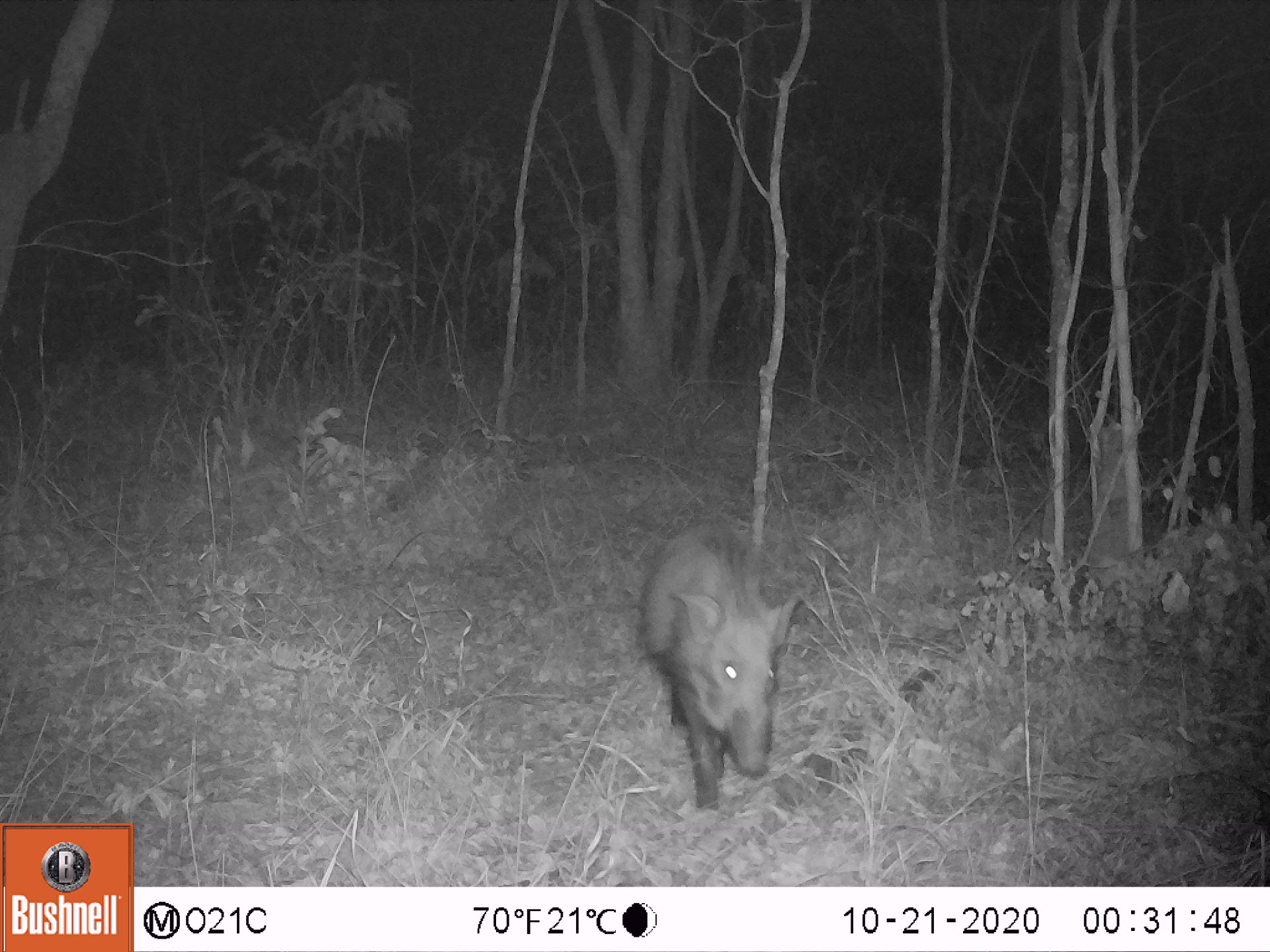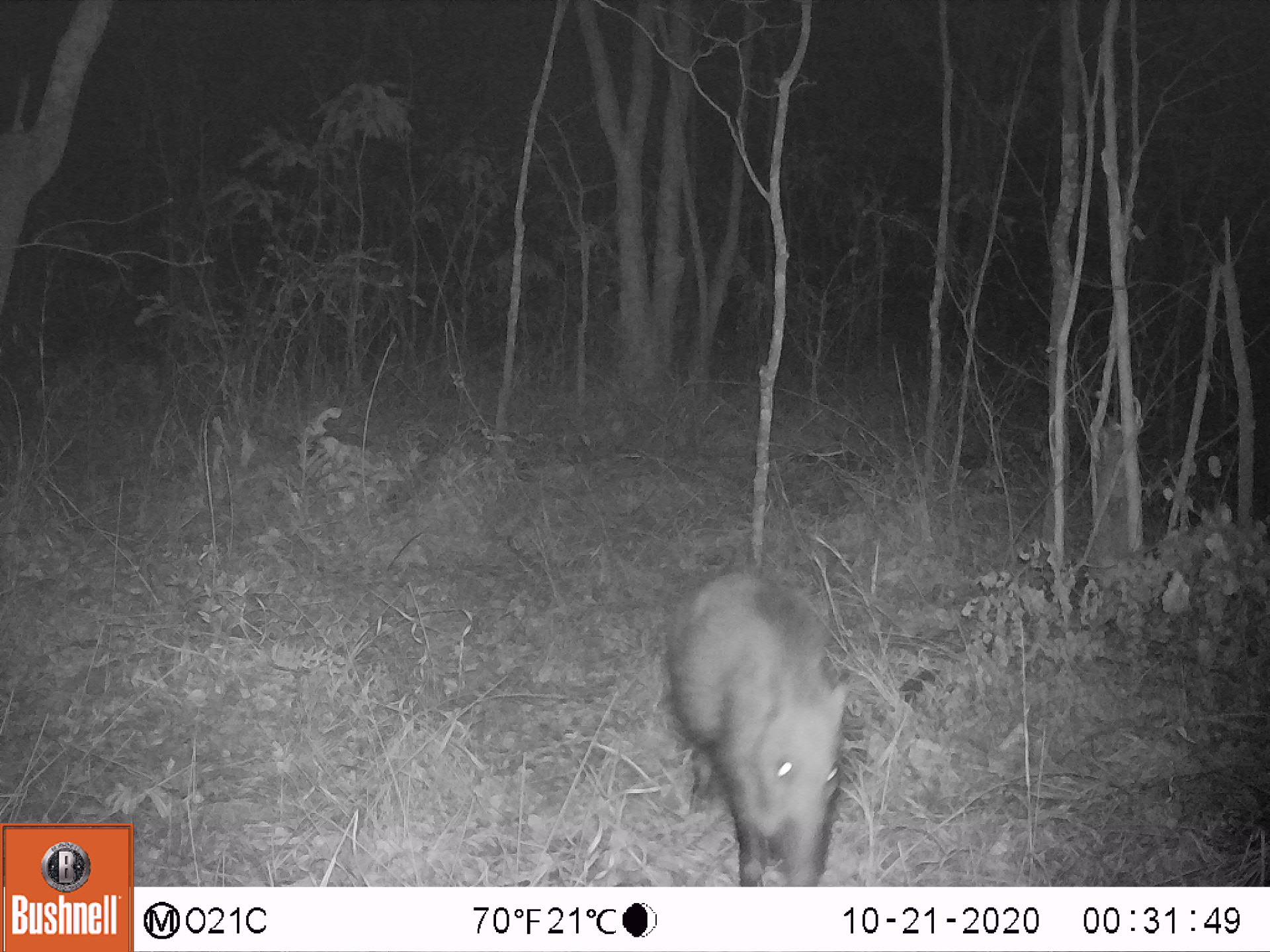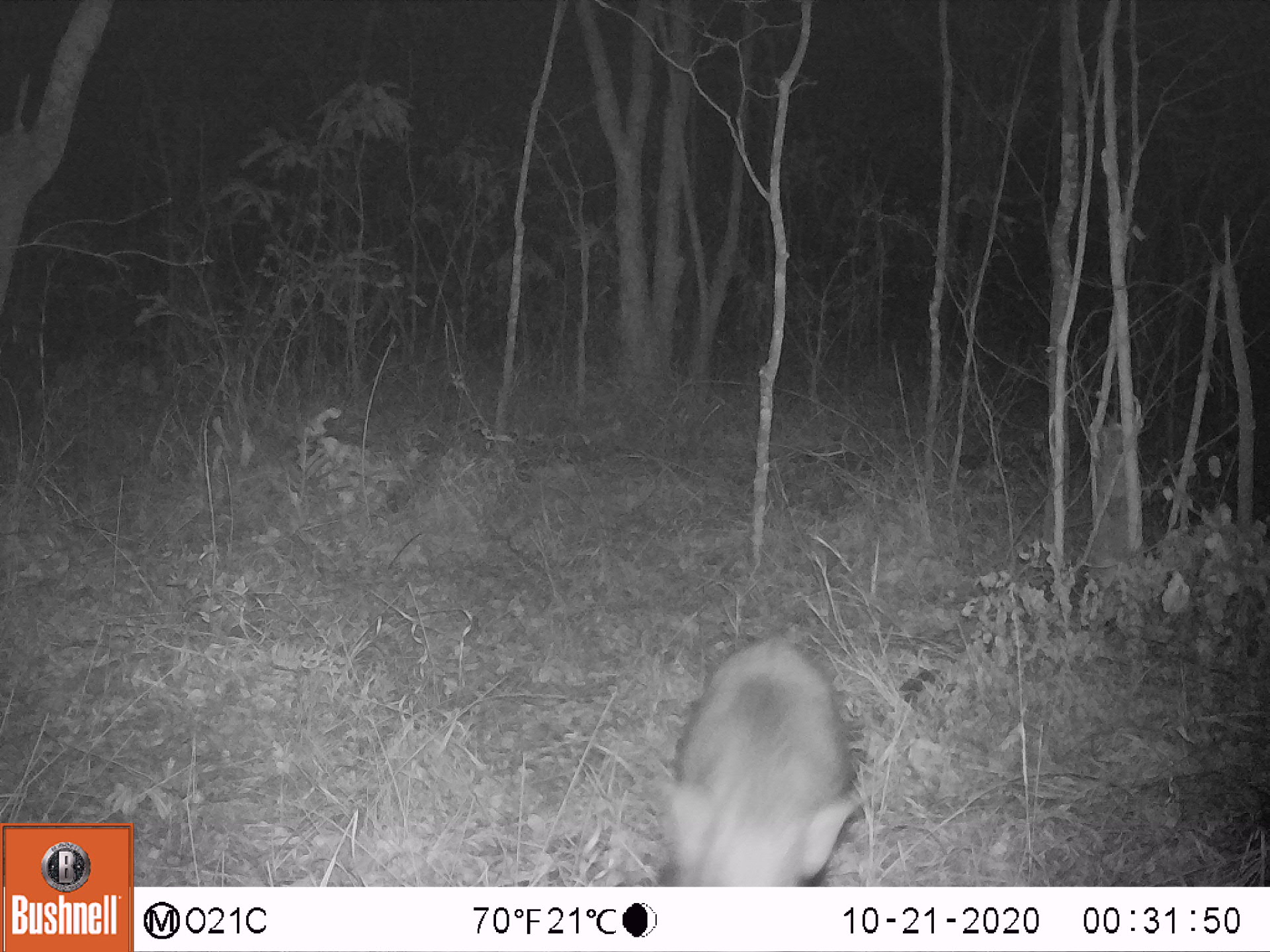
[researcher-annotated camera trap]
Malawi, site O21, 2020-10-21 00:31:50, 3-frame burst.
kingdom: Animalia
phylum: Chordata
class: Mammalia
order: Artiodactyla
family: Suidae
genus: Potamochoerus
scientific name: Potamochoerus larvatus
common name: bushpig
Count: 1.